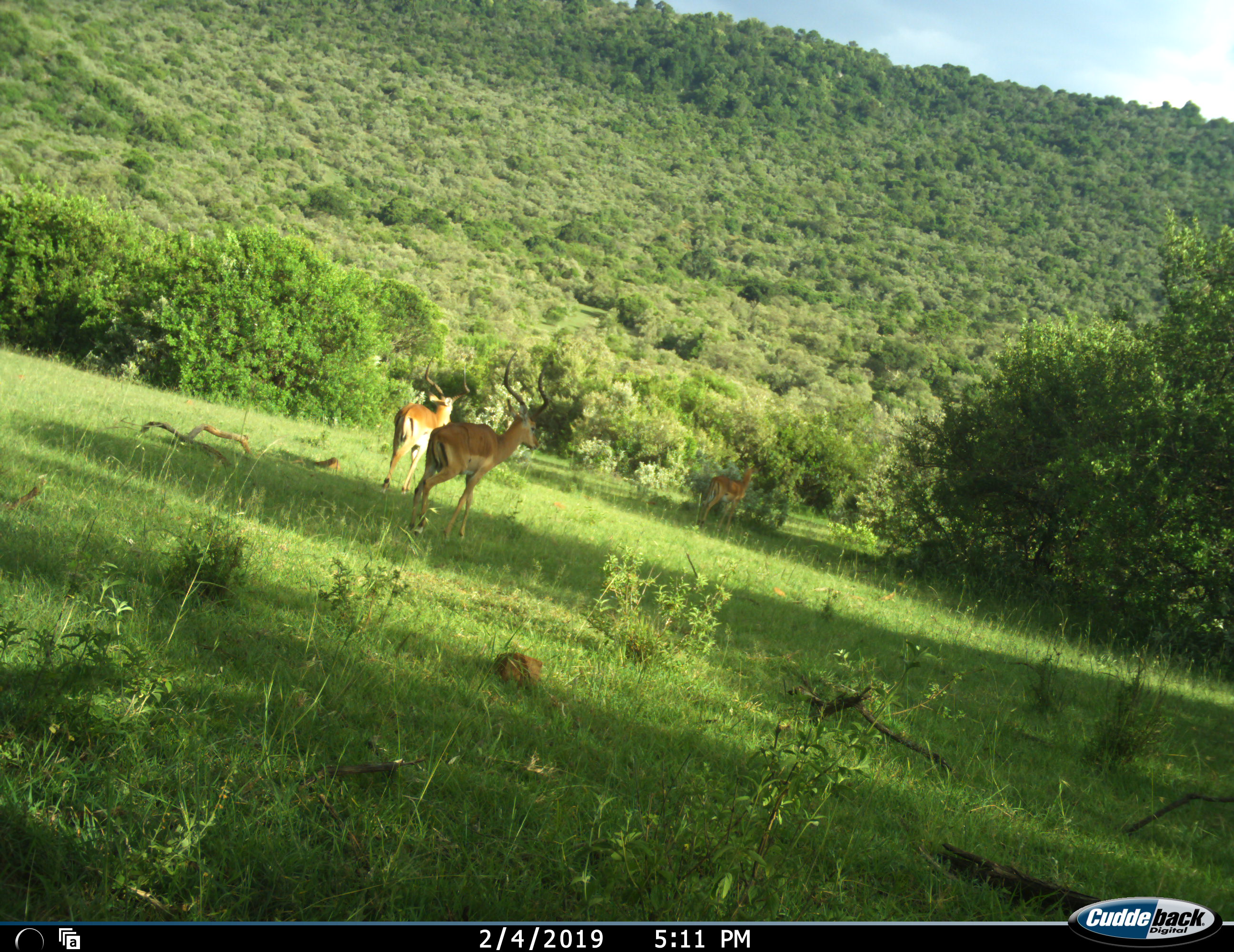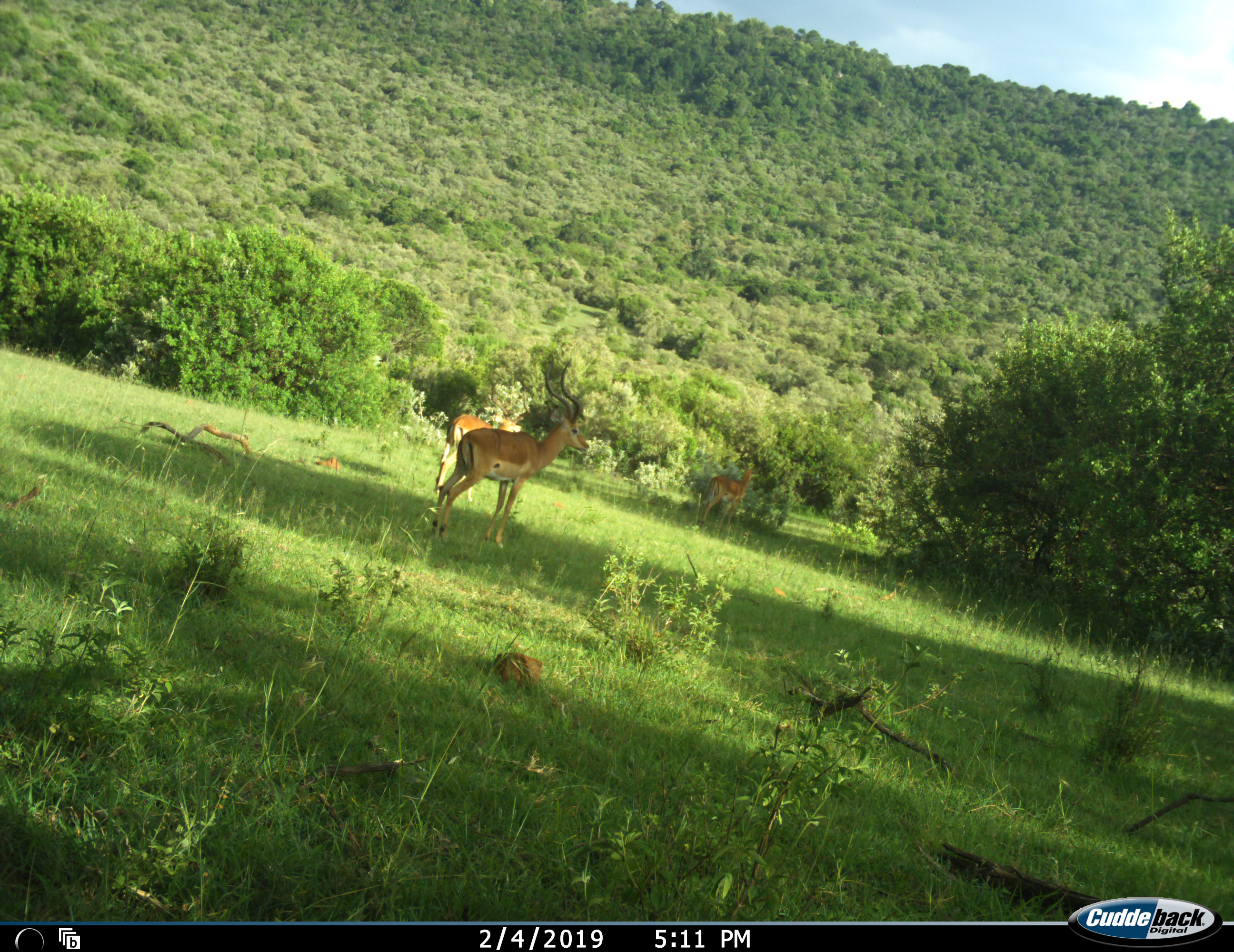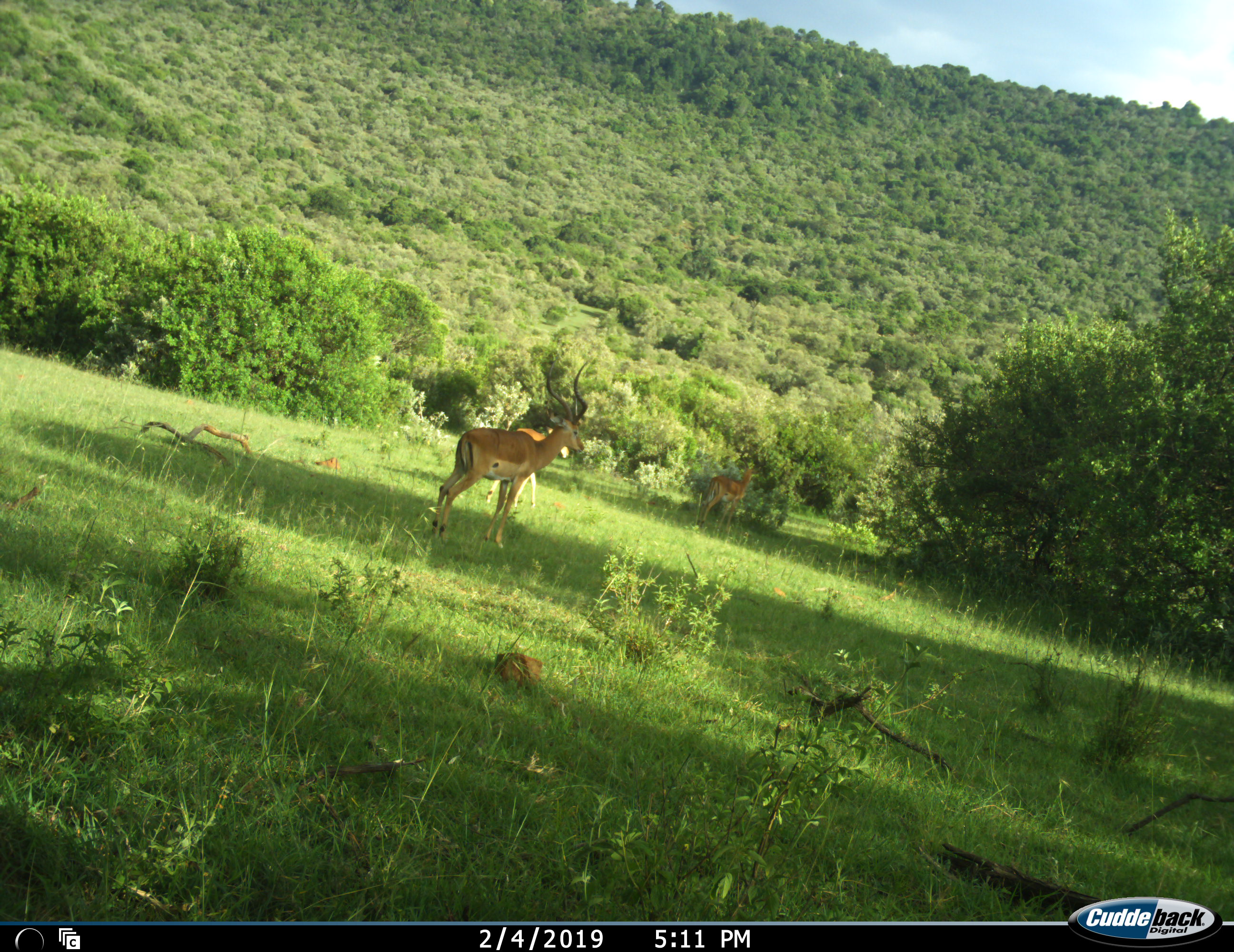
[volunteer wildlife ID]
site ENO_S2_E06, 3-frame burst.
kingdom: Animalia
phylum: Chordata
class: Mammalia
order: Artiodactyla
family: Bovidae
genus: Aepyceros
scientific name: Aepyceros melampus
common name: impala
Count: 3.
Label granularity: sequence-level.